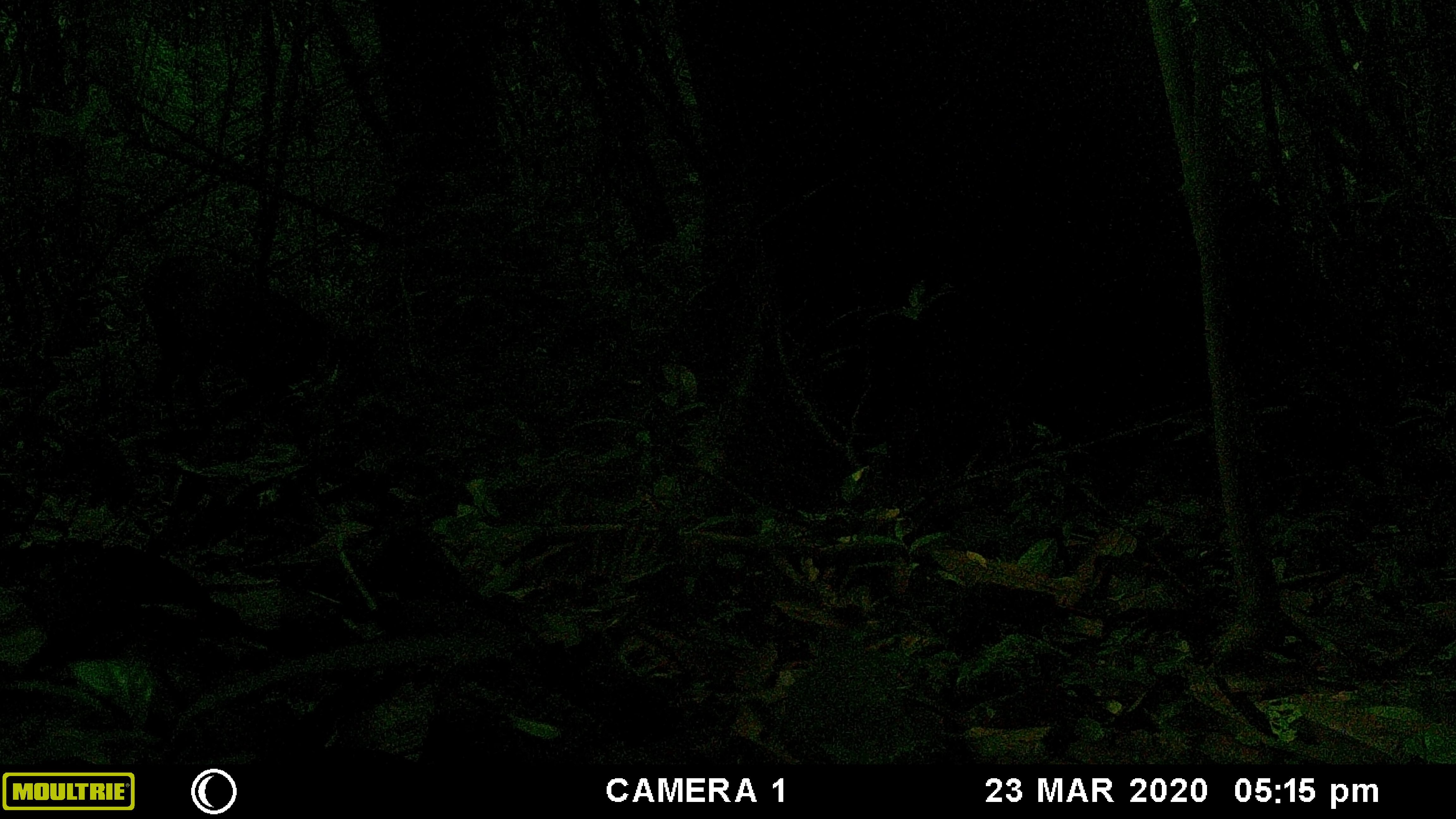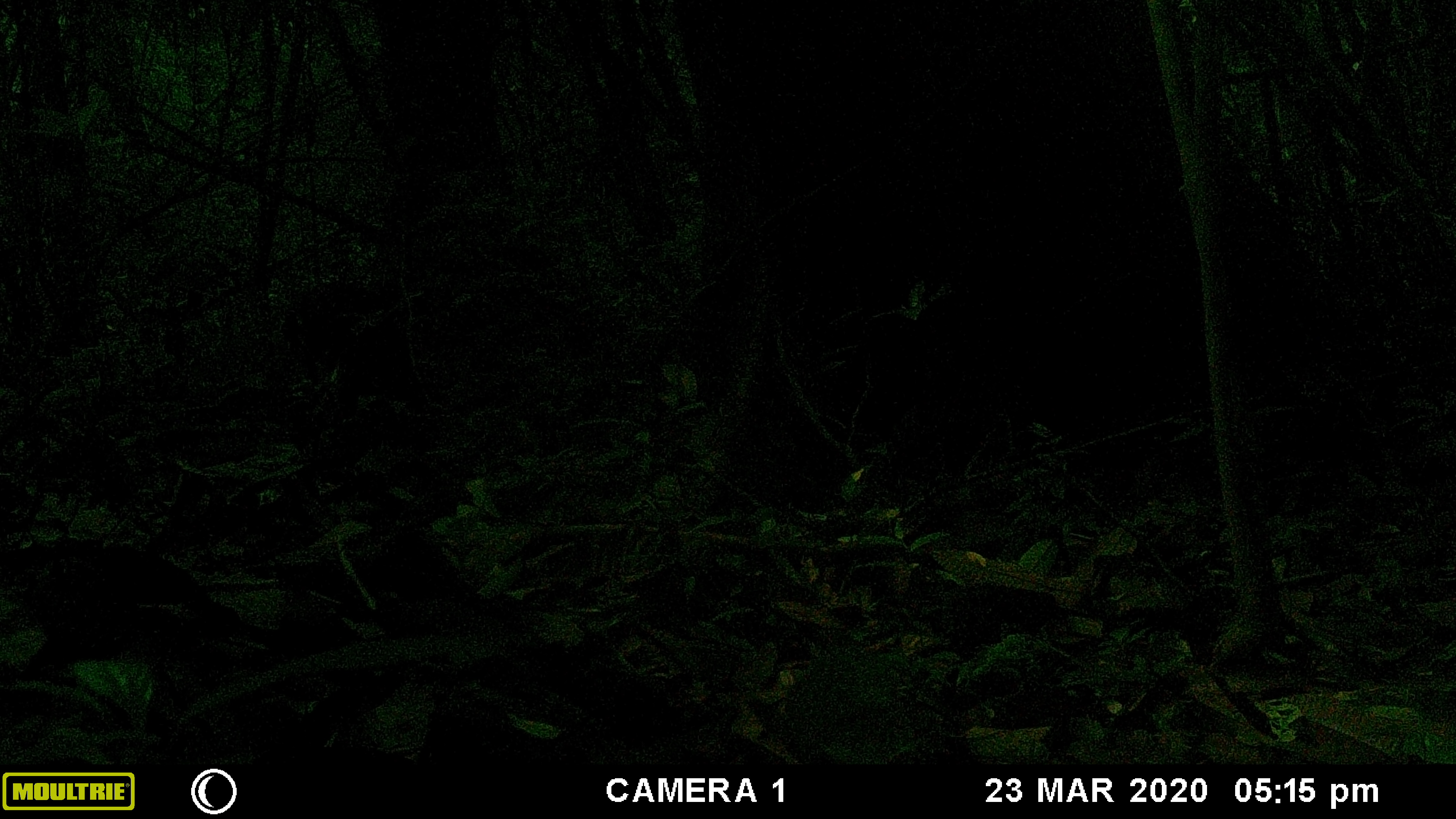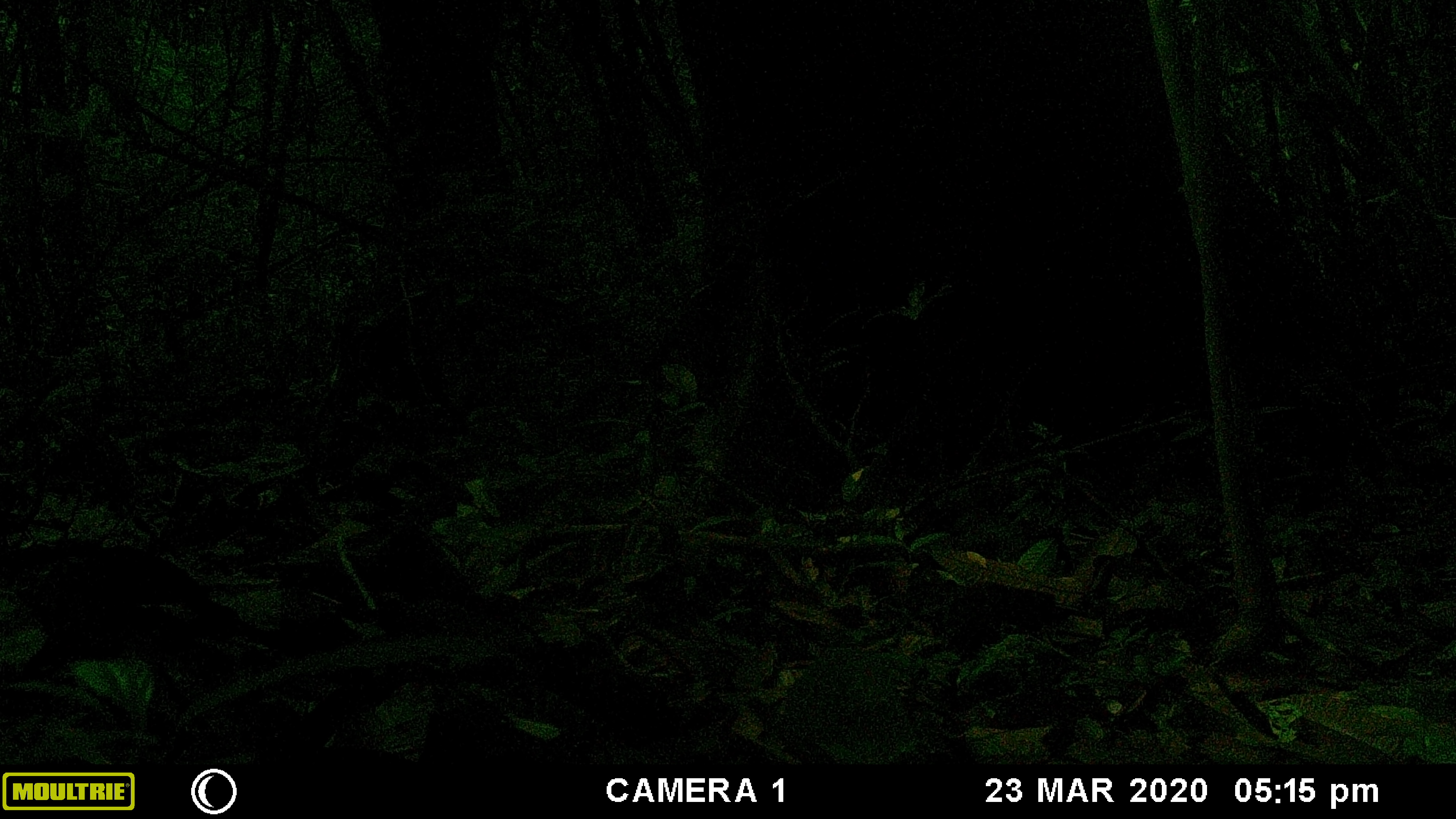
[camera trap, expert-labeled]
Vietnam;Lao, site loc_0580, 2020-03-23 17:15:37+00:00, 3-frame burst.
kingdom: Animalia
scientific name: Animalia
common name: animal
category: unidentified animal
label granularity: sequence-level